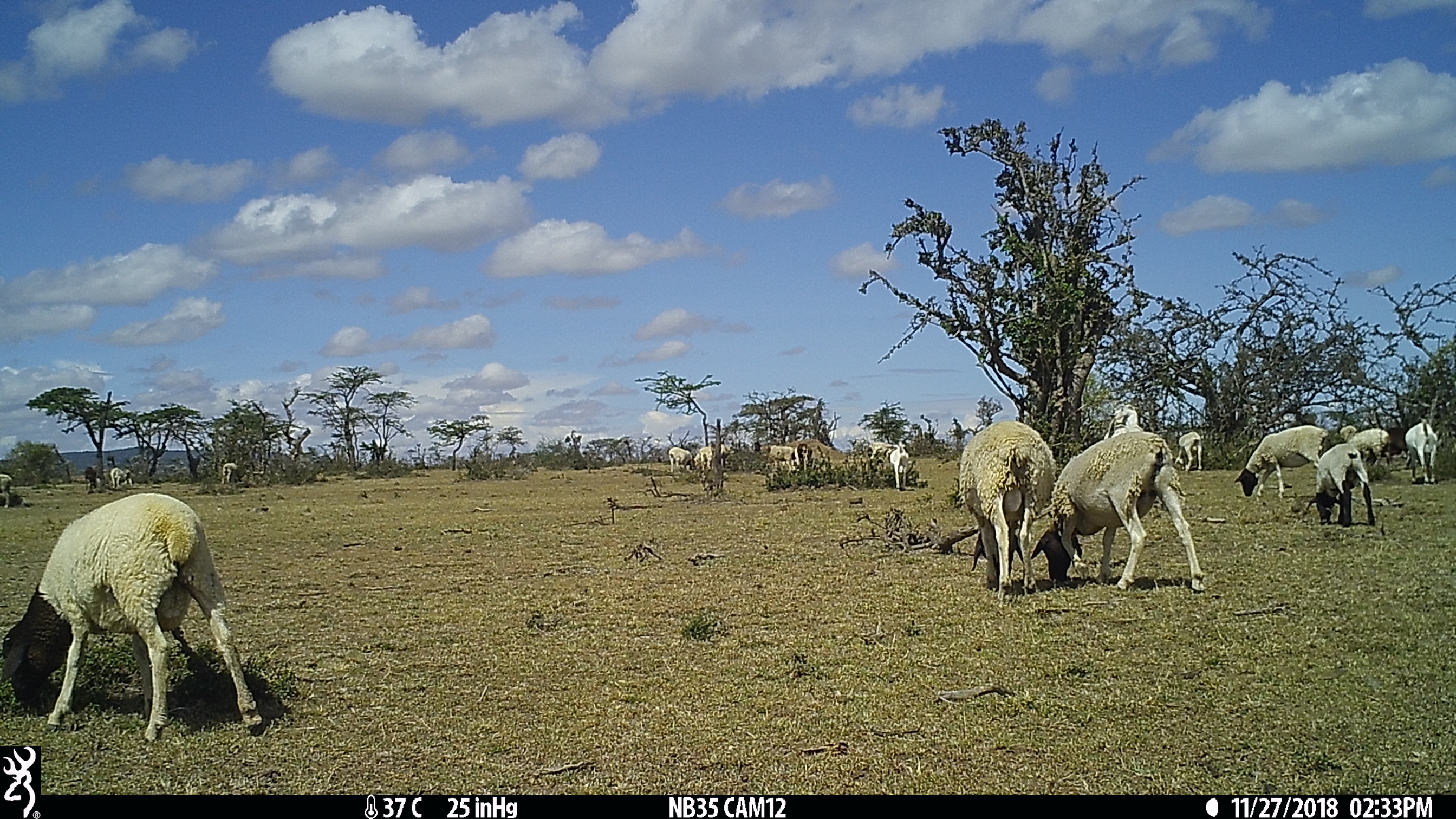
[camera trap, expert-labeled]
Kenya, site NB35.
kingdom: Animalia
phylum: Chordata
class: Mammalia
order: Artiodactyla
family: Bovidae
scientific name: Bovidae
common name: sheep or goat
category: shoat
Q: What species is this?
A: Shoat (sheep or goat) (Bovidae).